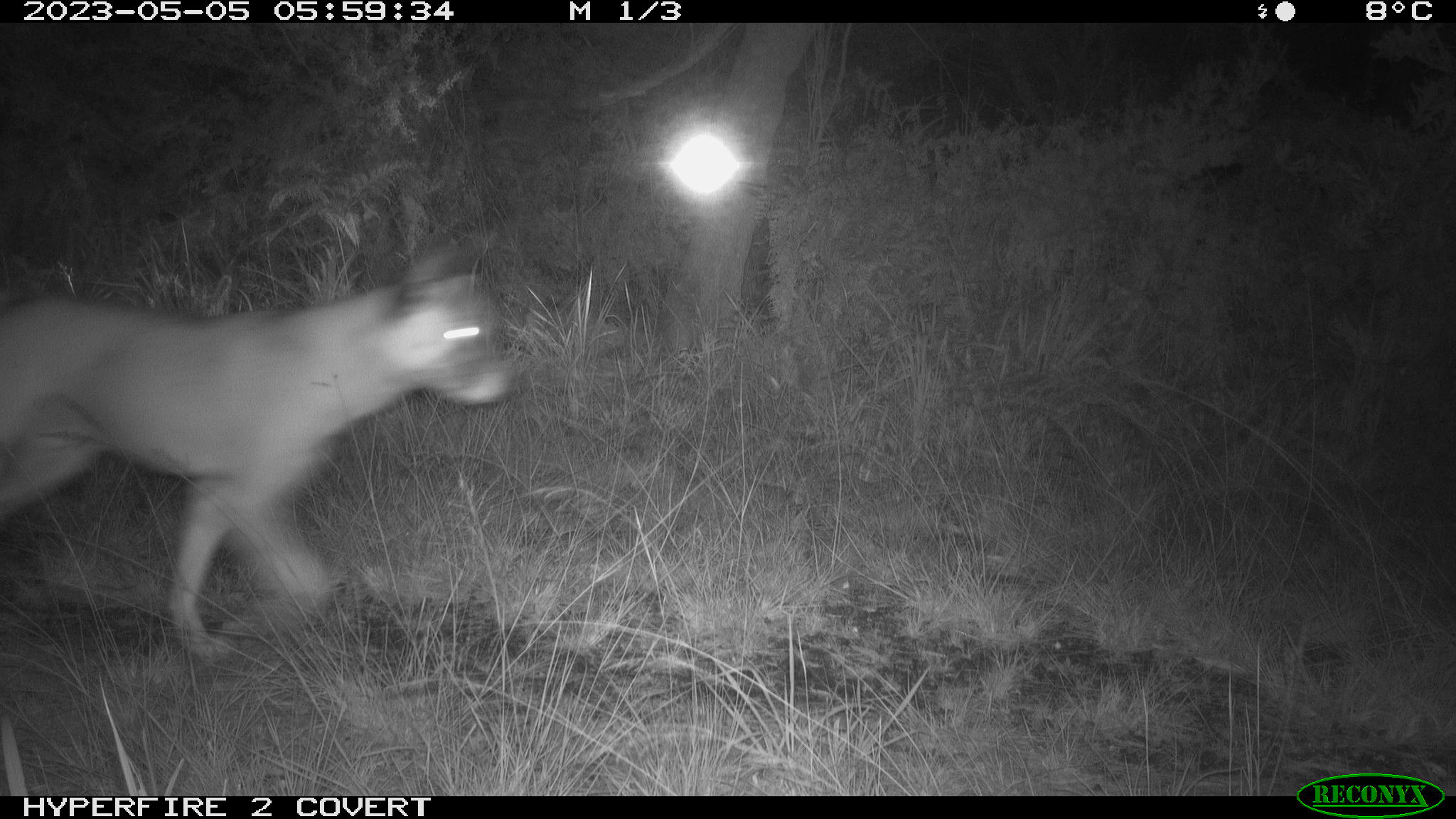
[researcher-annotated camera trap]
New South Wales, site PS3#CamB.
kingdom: Animalia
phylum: Chordata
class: Mammalia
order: Carnivora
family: Canidae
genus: Canis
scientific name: Canis familiaris dingo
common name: dingo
Dingo (Canis familiaris dingo).